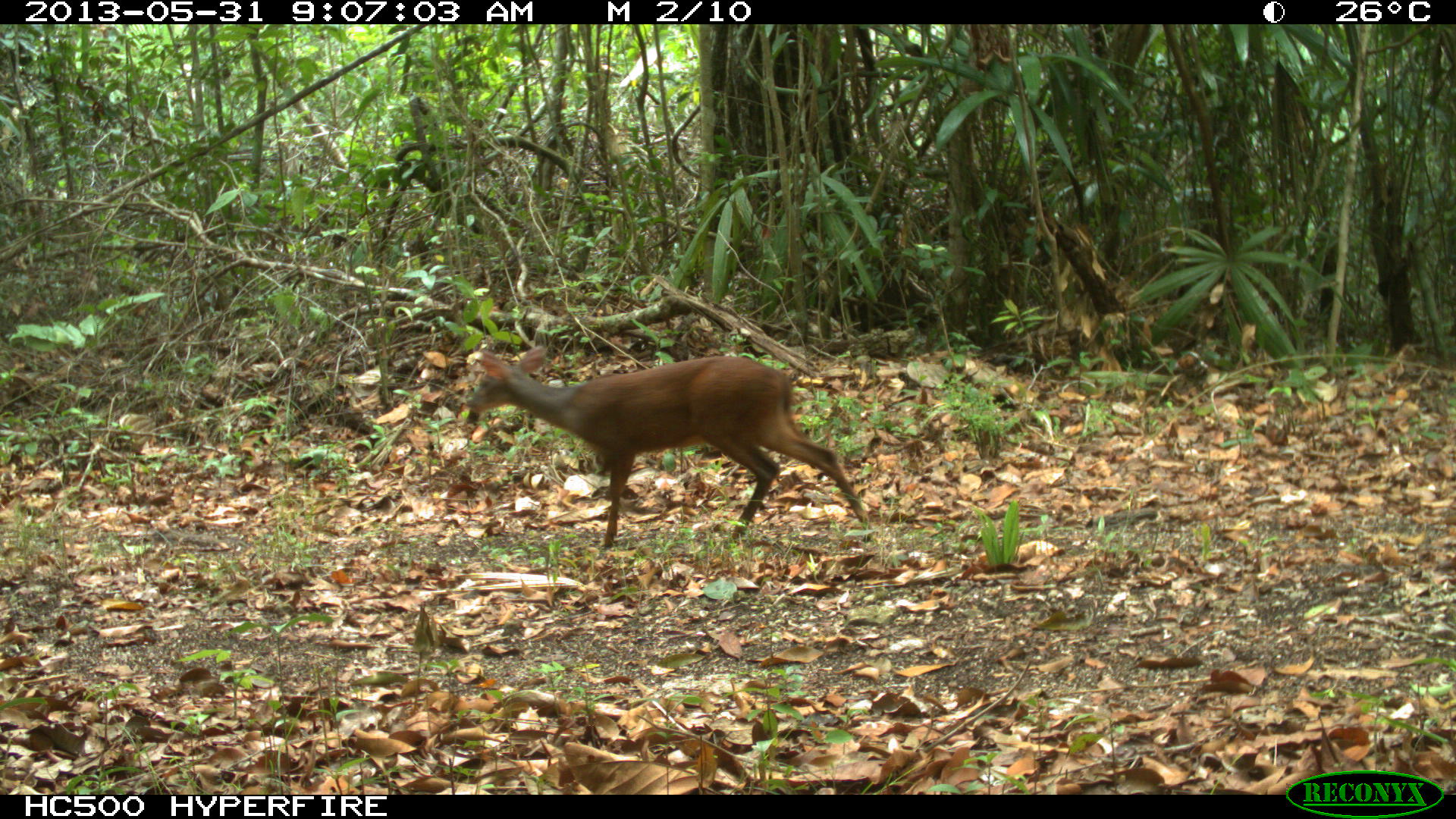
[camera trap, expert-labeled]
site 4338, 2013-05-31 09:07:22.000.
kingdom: Animalia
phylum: Chordata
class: Mammalia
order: Artiodactyla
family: Cervidae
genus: Mazama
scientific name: Mazama temama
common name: central american red brocket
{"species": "Mazama temama (central american red brocket)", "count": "1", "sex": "female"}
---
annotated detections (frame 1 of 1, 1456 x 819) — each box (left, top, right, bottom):
mazama temama: (466, 344, 870, 551)